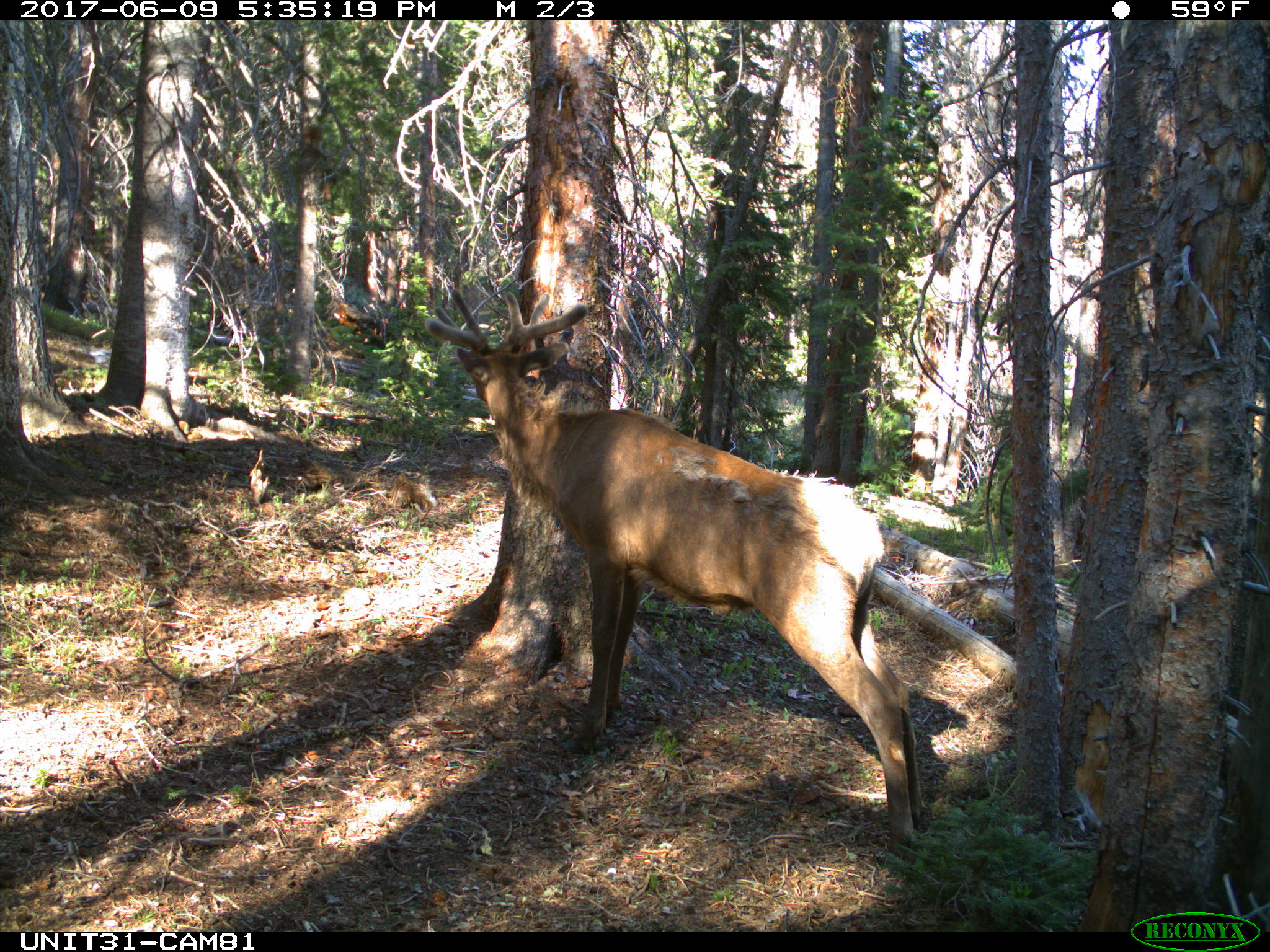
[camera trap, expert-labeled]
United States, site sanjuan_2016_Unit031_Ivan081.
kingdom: Animalia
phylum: Chordata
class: Mammalia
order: Artiodactyla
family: Cervidae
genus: Cervus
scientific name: Cervus elaphus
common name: red deer